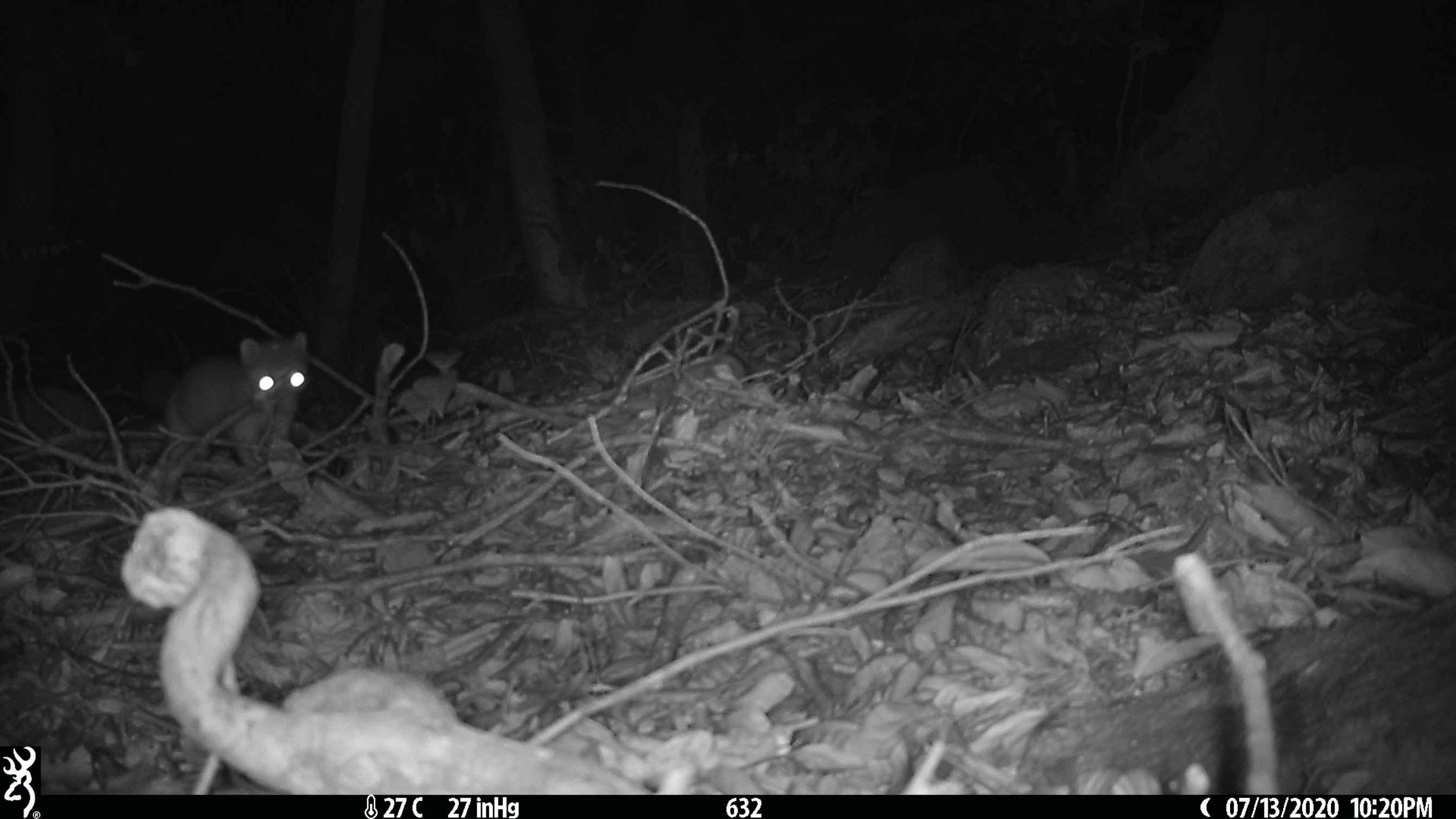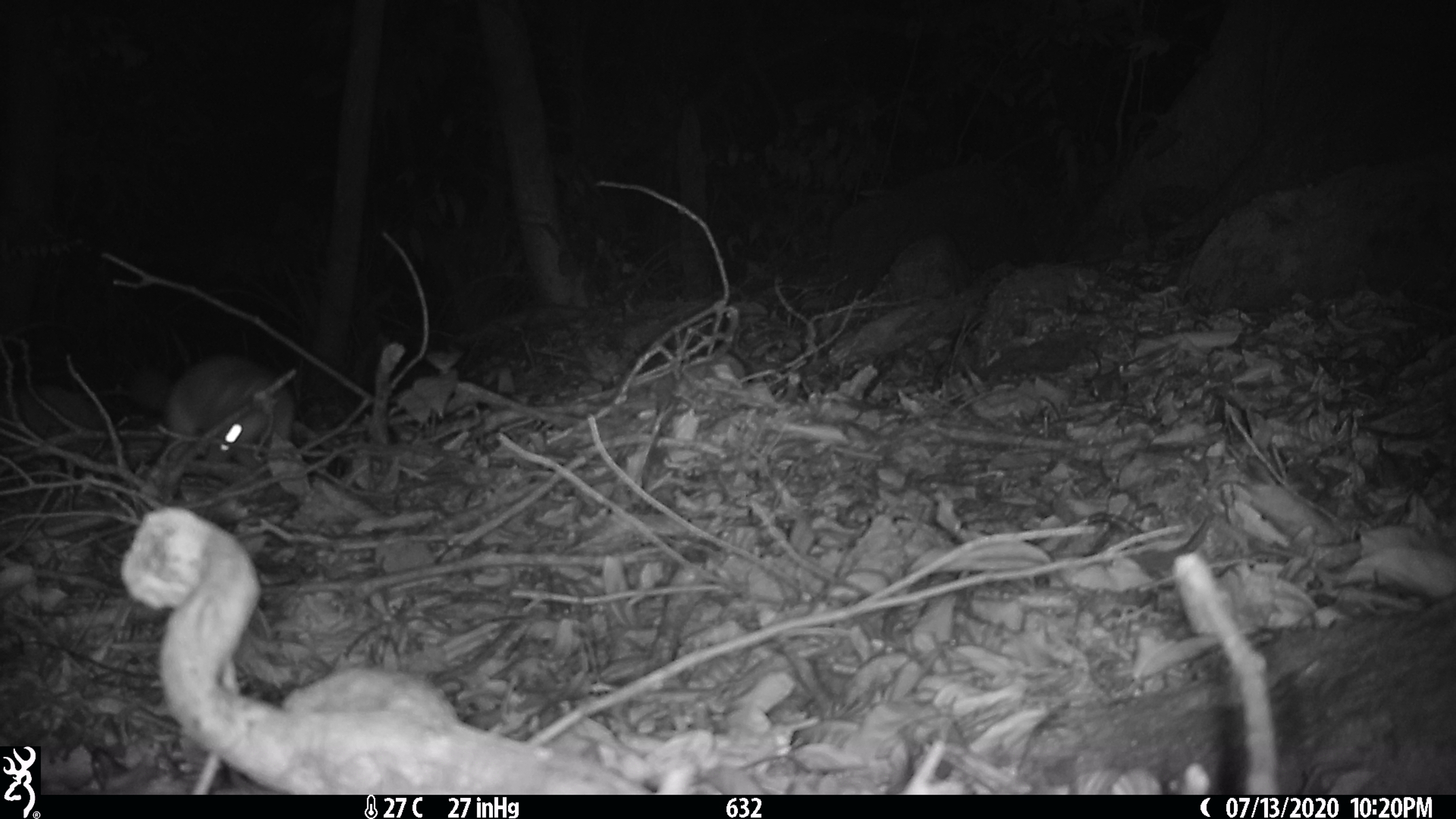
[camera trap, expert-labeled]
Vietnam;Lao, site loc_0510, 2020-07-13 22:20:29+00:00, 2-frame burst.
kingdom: Animalia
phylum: Chordata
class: Mammalia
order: Carnivora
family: Mustelidae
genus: Melogale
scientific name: Melogale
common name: ferret badger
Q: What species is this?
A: Ferret badger (Melogale).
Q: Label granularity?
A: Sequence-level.